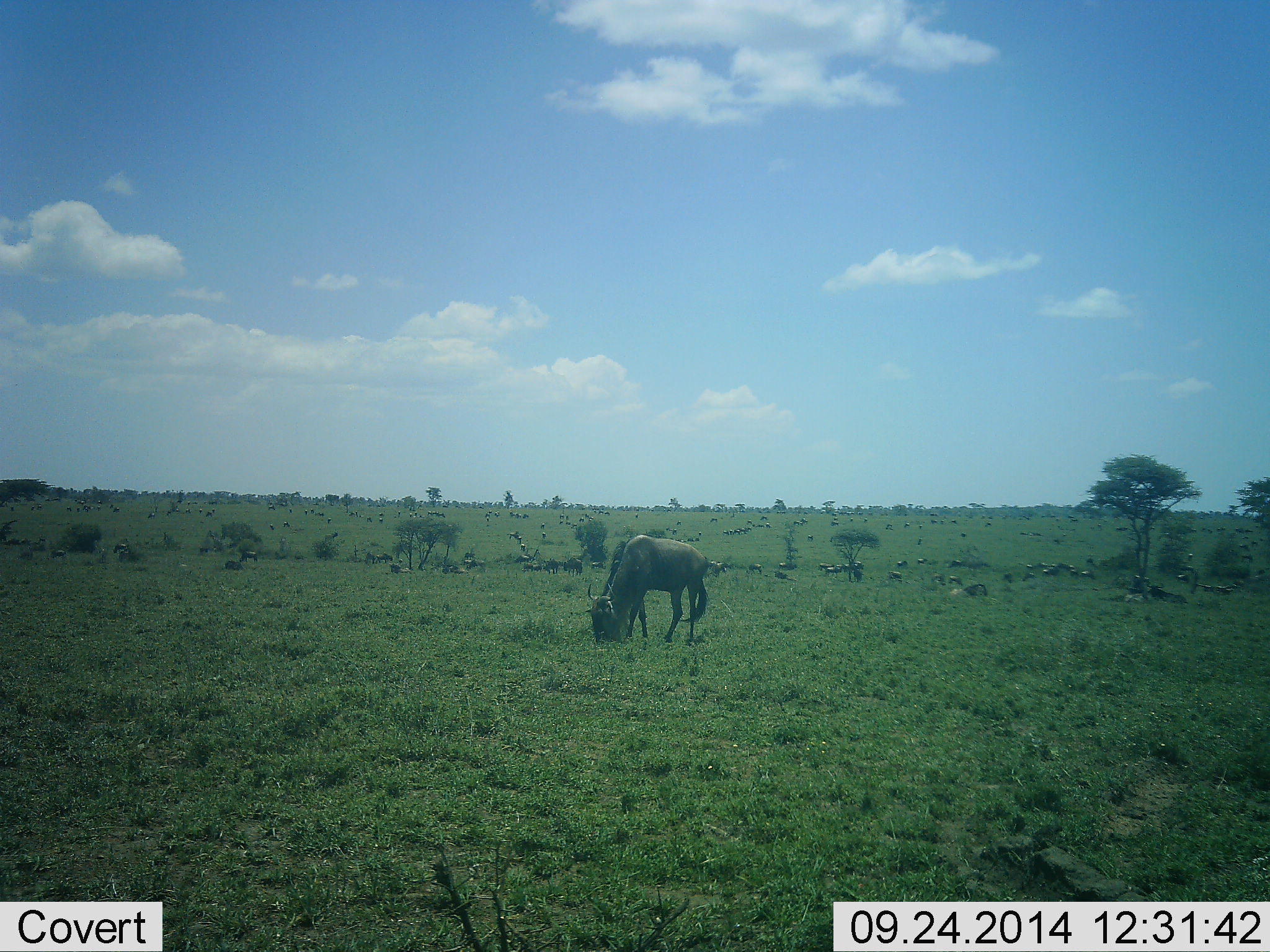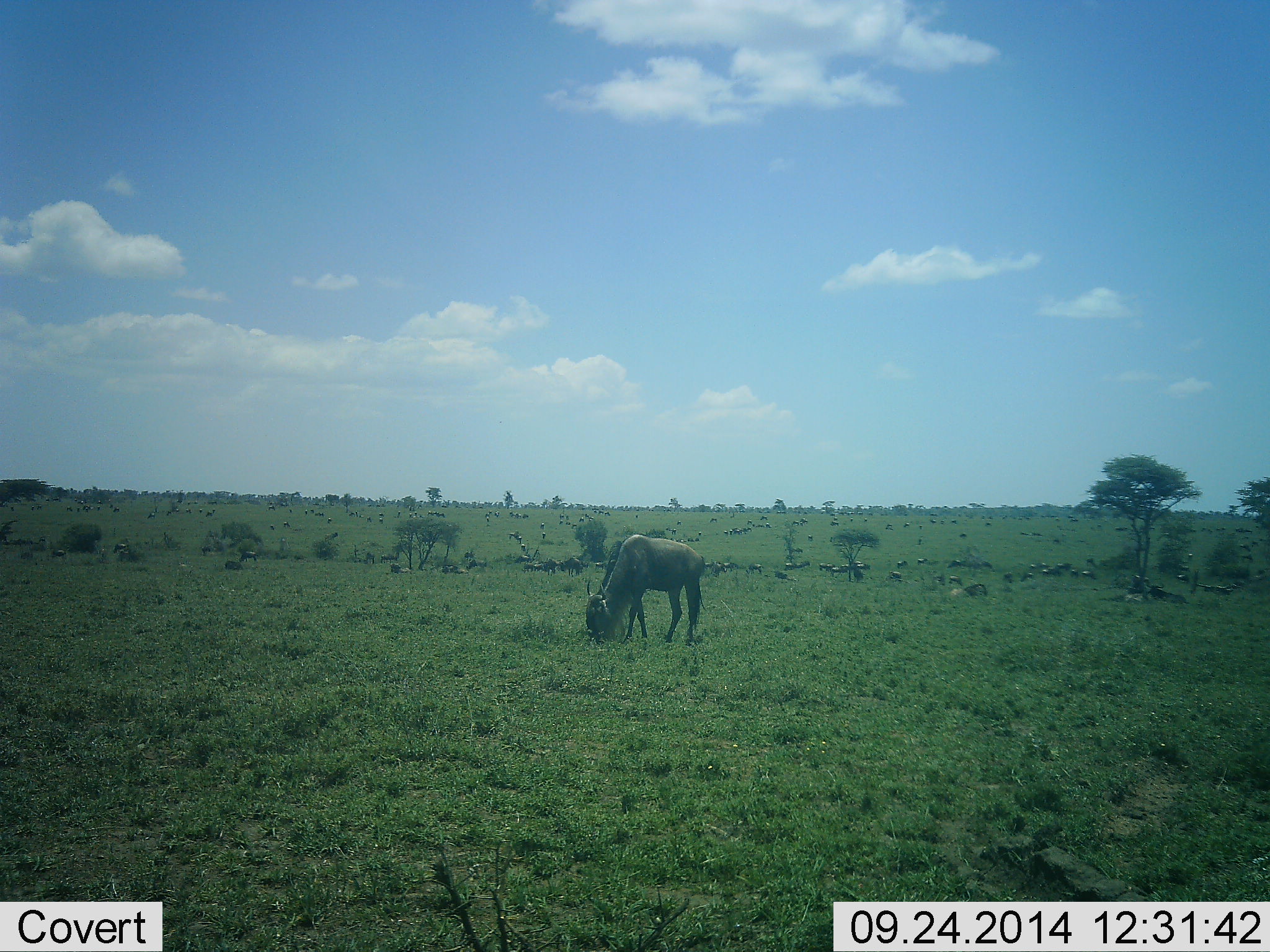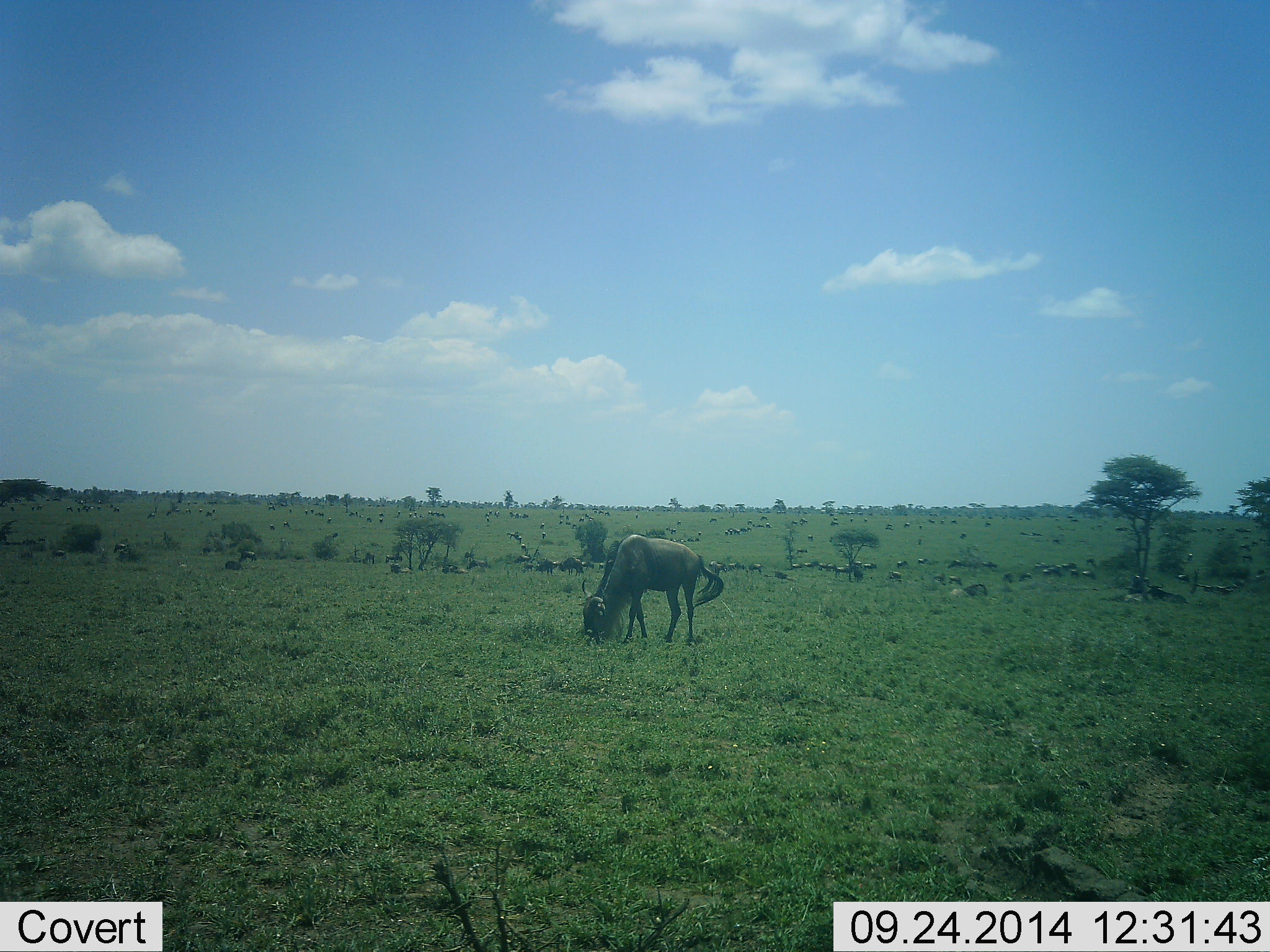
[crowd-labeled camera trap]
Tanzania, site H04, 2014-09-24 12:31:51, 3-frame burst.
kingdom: Animalia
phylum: Chordata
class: Mammalia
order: Artiodactyla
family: Bovidae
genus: Connochaetes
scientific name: Connochaetes taurinus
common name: blue wildebeest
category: wildebeest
Wildebeest (blue wildebeest) (Connochaetes taurinus), count 11-50. Behavior (volunteer vote fractions): standing 58%, resting 8%, moving 58%, interacting 0%. Young present (vote fraction): 0%. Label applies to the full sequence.